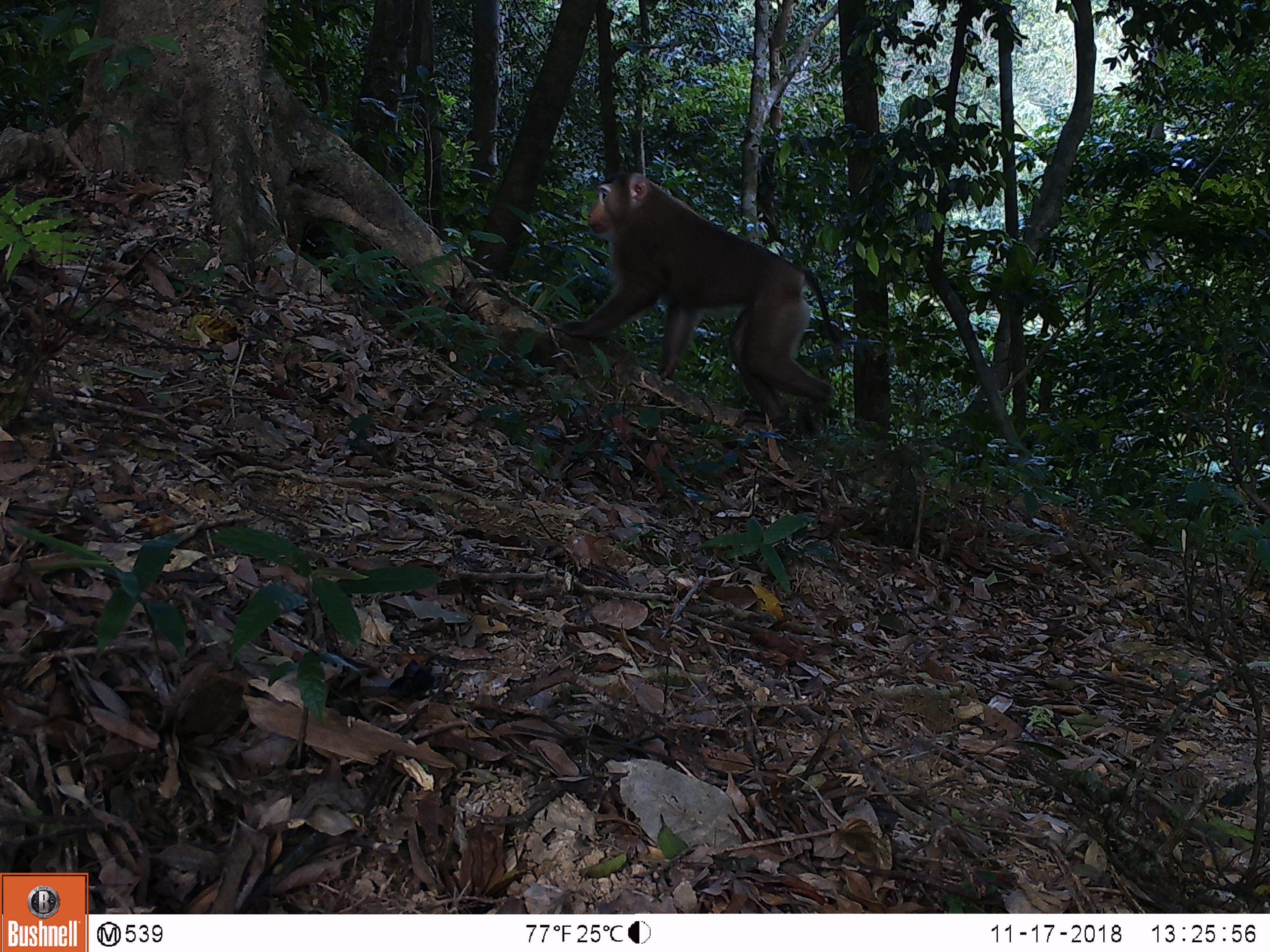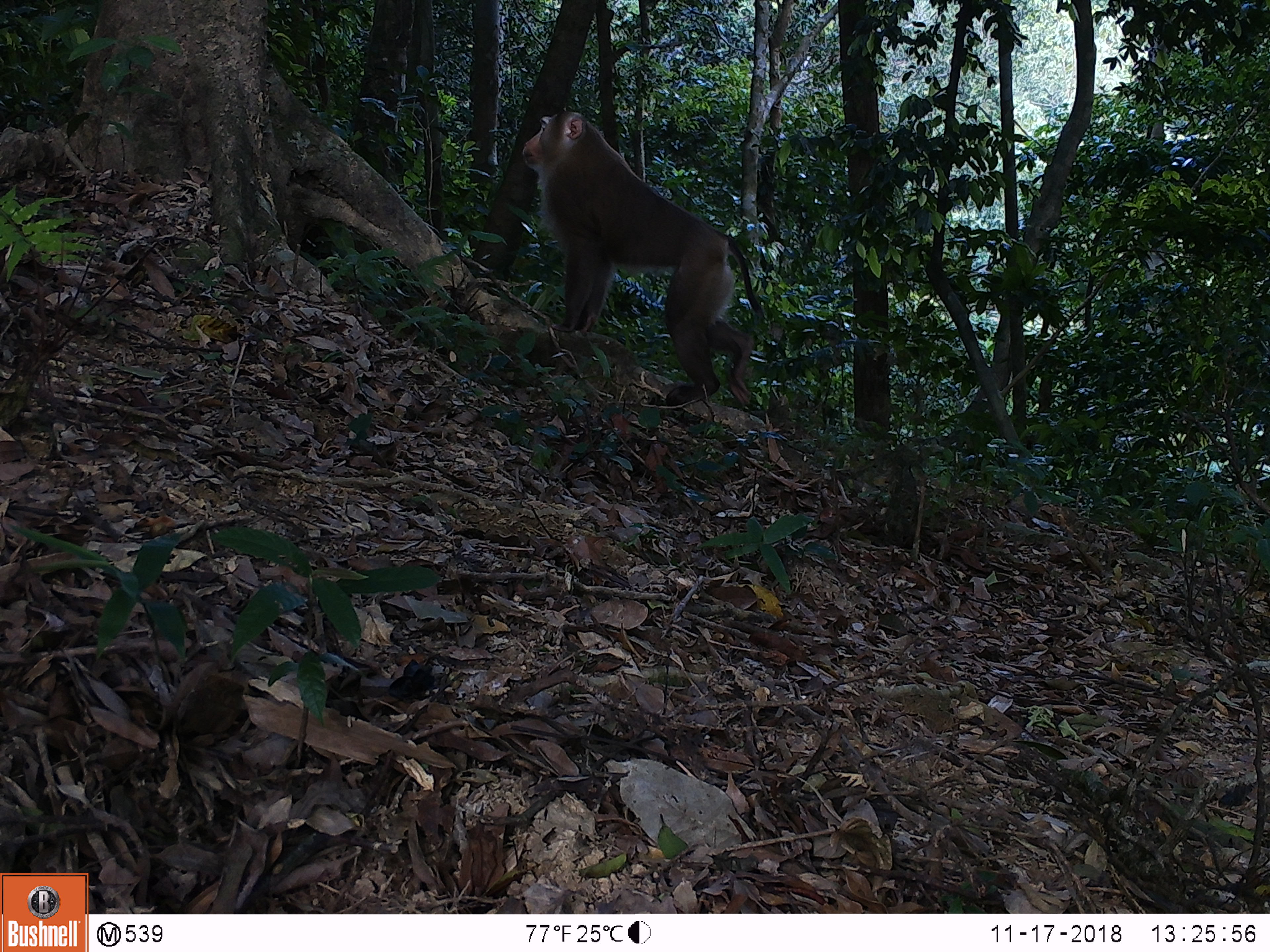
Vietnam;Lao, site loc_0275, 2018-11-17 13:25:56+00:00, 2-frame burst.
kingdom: Animalia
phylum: Chordata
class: Mammalia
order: Primates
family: Cercopithecidae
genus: Macaca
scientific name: Macaca nemestrina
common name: pig-tailed macaque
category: pig tailed macaque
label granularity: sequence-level